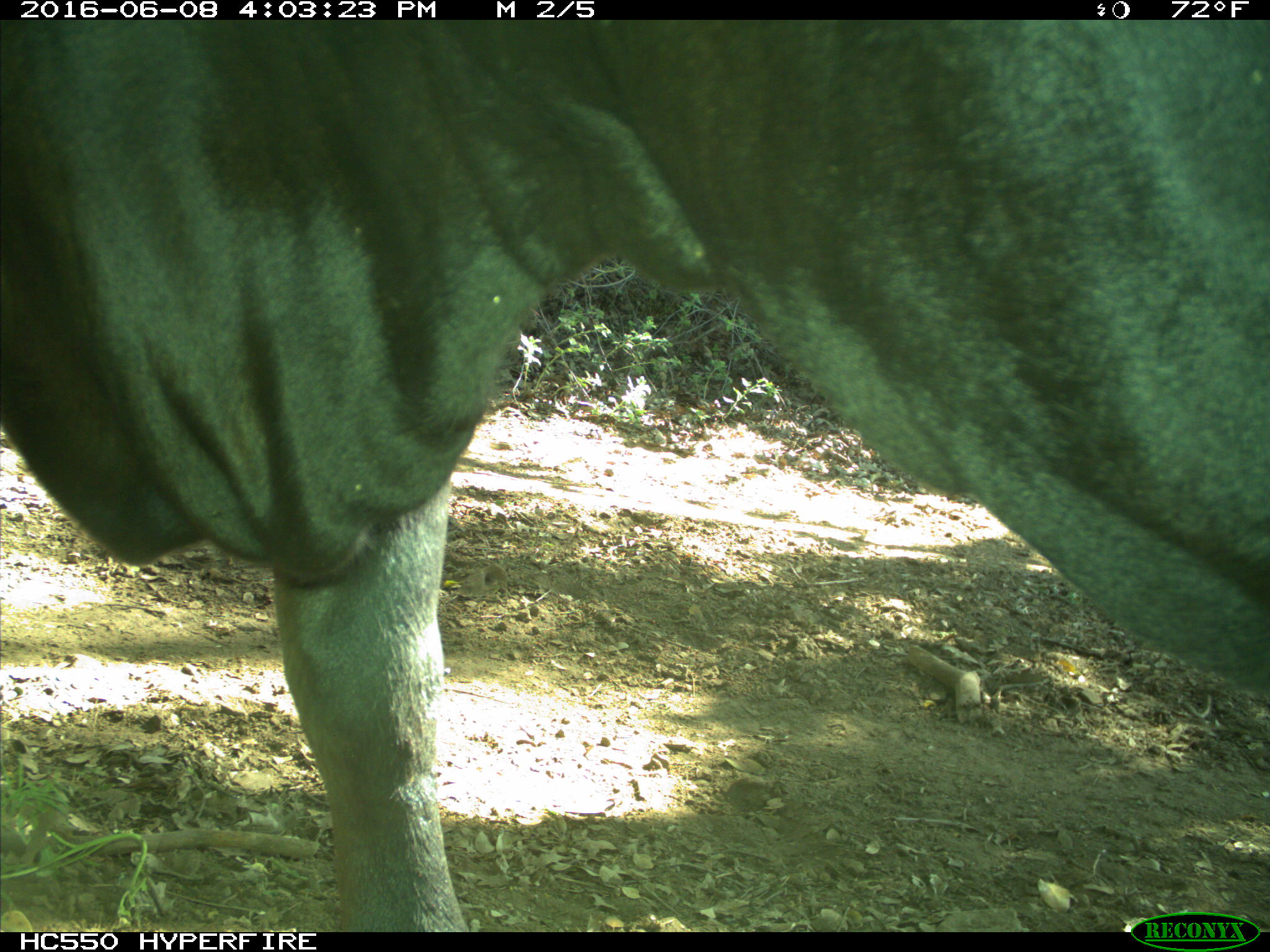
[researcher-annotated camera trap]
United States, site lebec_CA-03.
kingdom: Animalia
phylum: Chordata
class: Mammalia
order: Artiodactyla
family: Bovidae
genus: Bos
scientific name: Bos taurus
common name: domestic cow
Bos taurus (domestic cow).